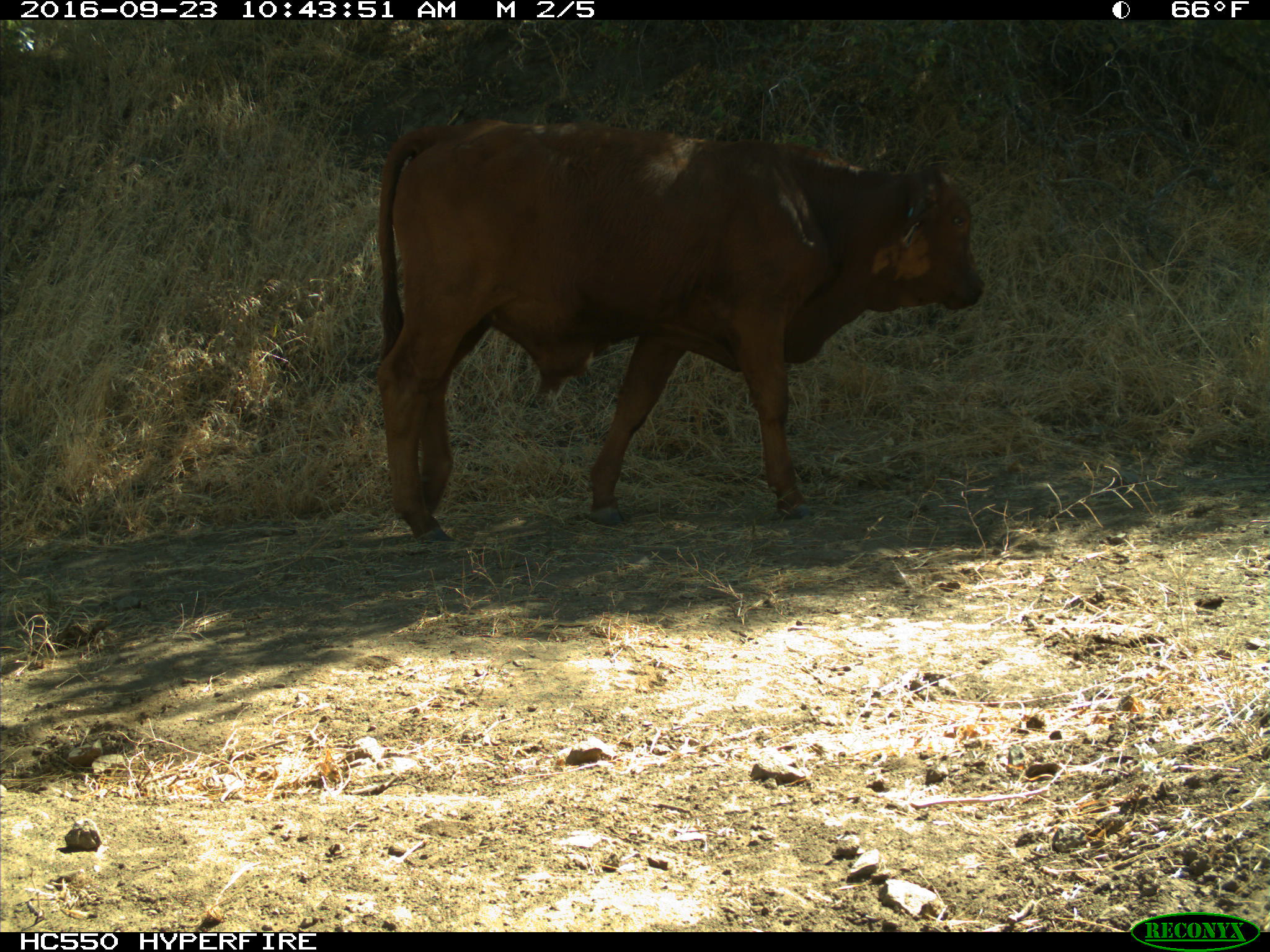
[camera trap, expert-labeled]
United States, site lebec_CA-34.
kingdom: Animalia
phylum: Chordata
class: Mammalia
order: Artiodactyla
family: Bovidae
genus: Bos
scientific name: Bos taurus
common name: domestic cow